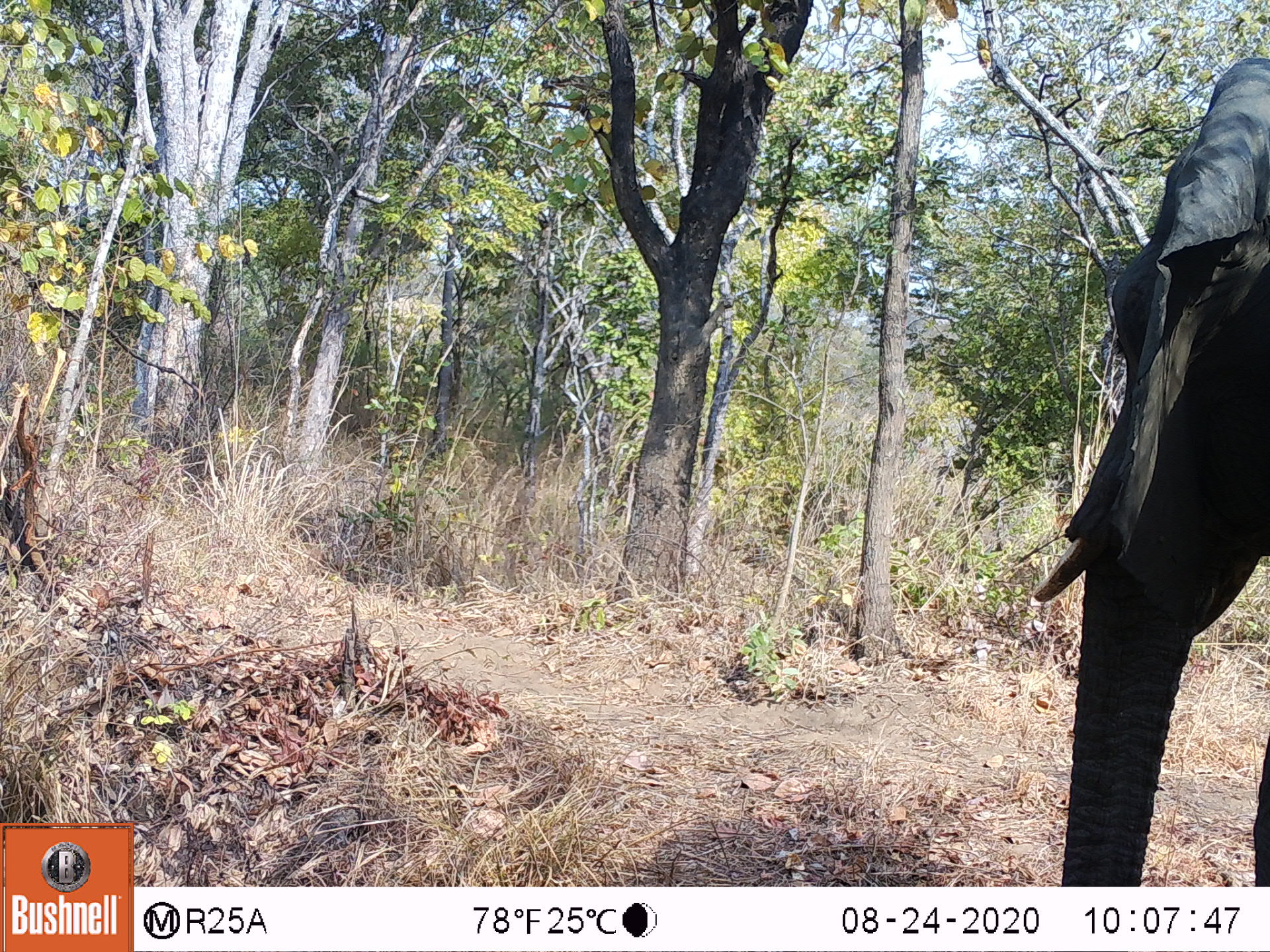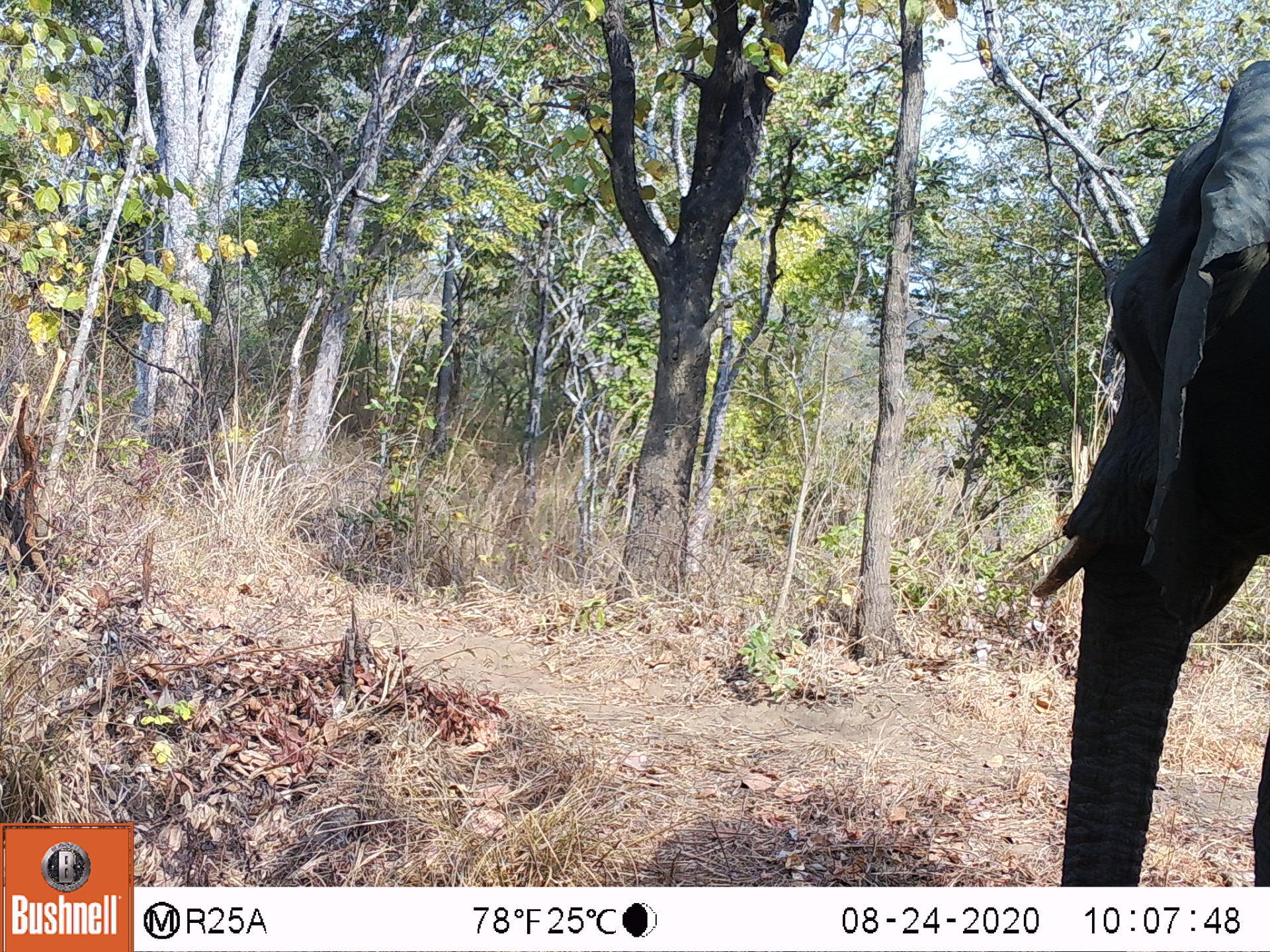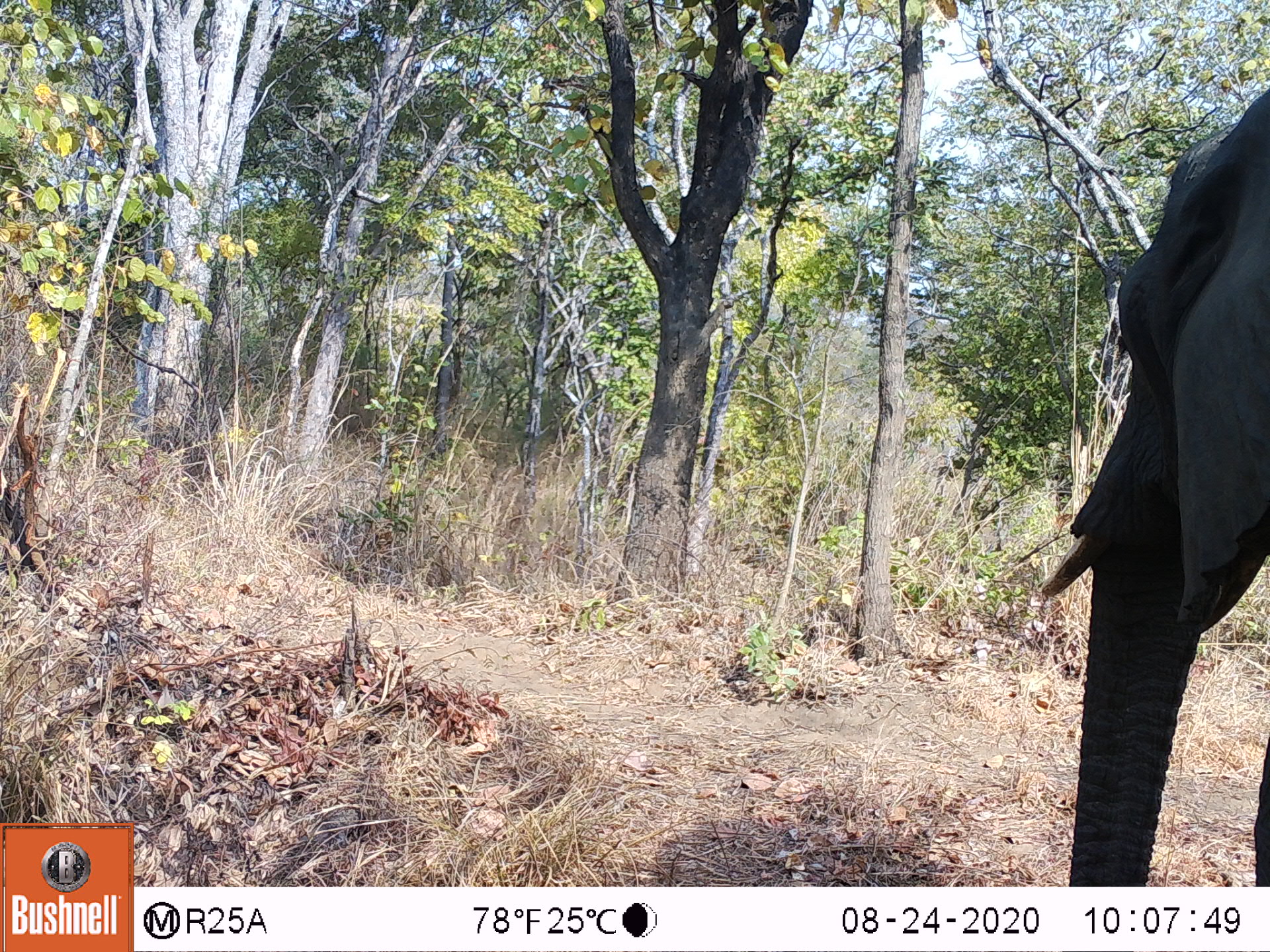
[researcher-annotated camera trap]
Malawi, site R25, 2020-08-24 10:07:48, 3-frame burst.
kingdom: Animalia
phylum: Chordata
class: Mammalia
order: Proboscidea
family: Elephantidae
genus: Loxodonta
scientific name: Loxodonta africana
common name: african savanna elephant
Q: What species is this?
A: African savanna elephant (Loxodonta africana).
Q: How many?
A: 1.